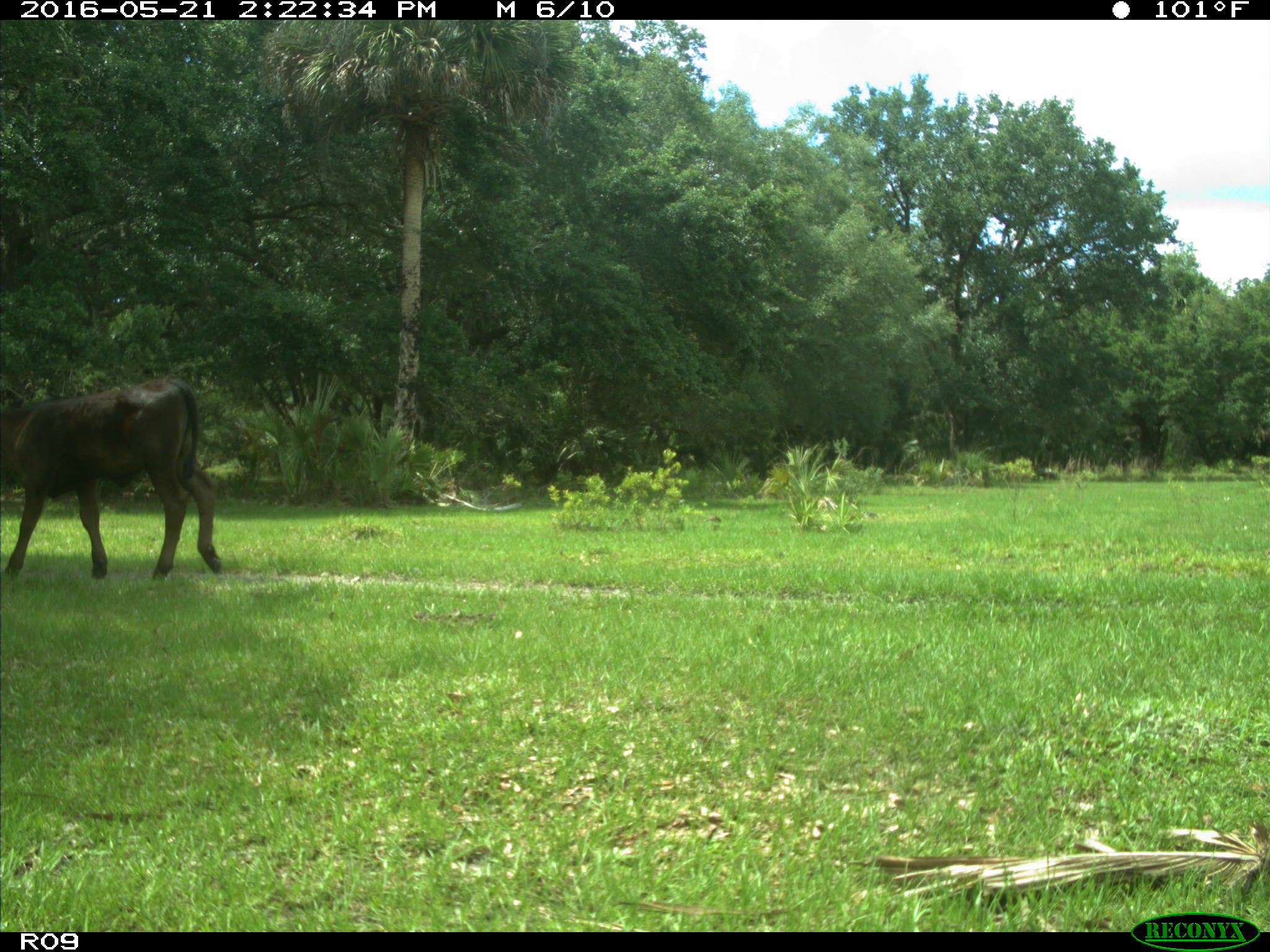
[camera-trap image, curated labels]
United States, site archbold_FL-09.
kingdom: Animalia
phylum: Chordata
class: Mammalia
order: Artiodactyla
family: Bovidae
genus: Bos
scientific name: Bos taurus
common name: domestic cow